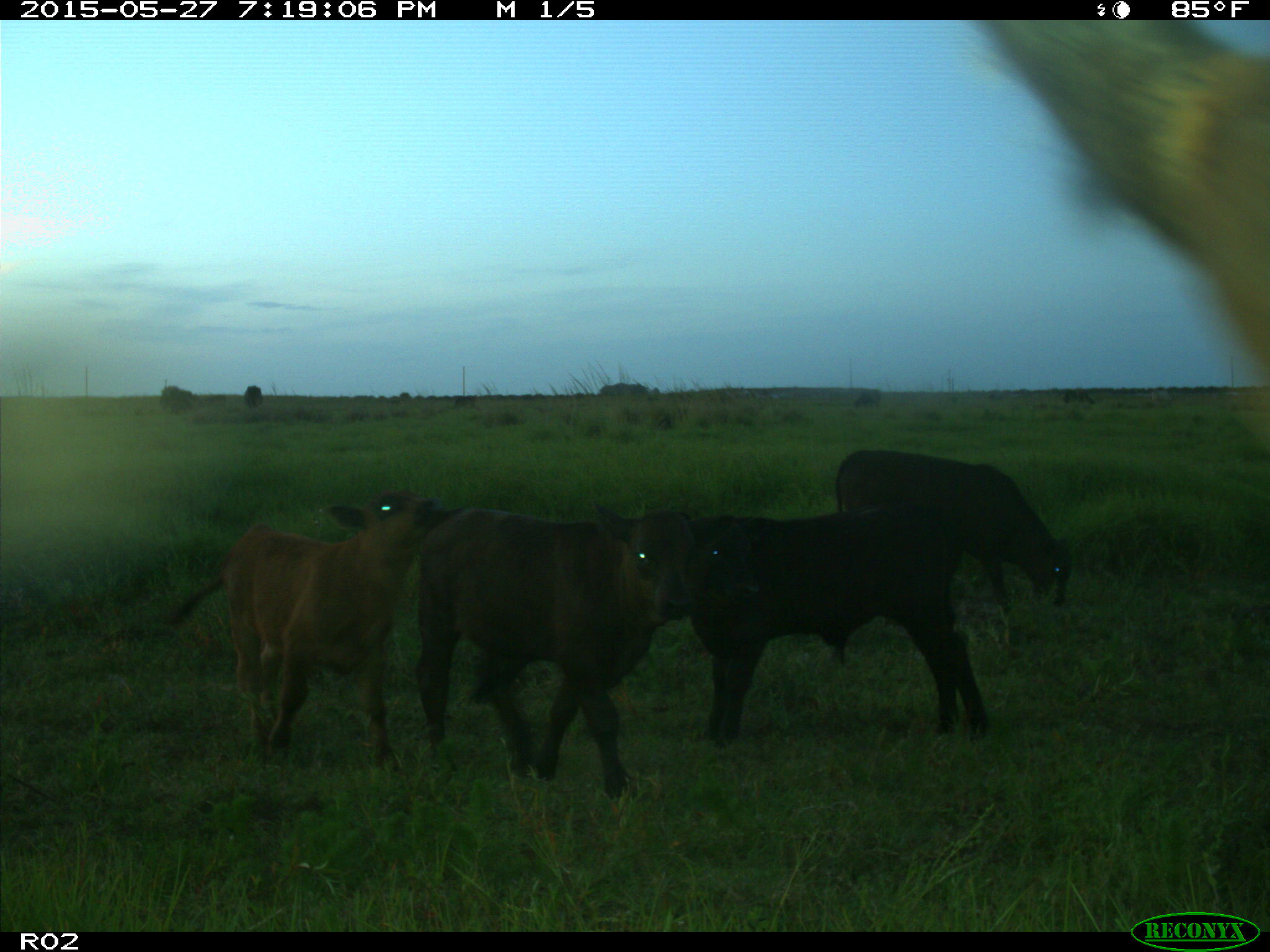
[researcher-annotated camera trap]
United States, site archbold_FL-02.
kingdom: Animalia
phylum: Chordata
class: Mammalia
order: Artiodactyla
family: Bovidae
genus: Bos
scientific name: Bos taurus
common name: domestic cow